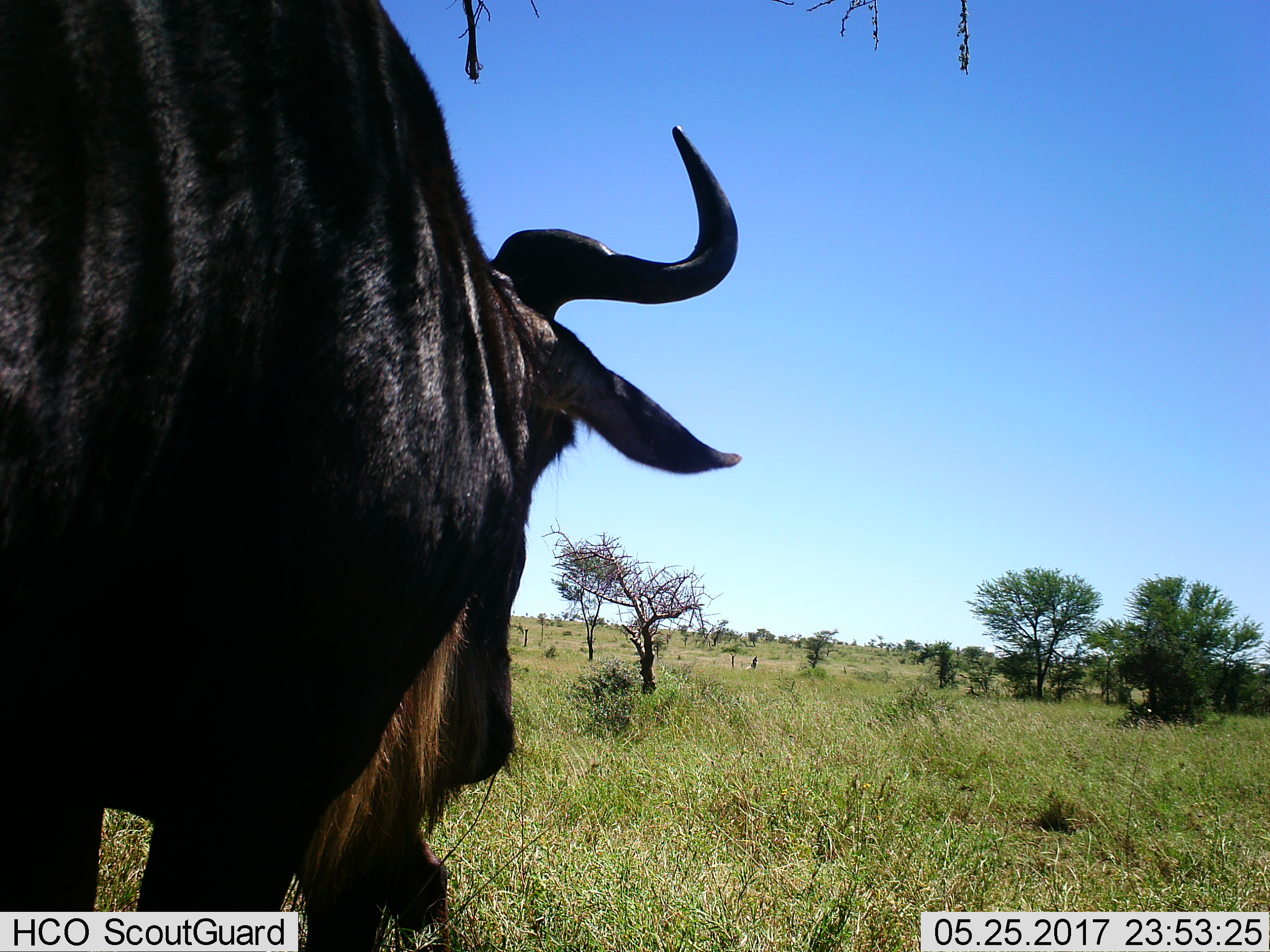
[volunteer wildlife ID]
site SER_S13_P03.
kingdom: Animalia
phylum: Chordata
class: Mammalia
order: Artiodactyla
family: Bovidae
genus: Connochaetes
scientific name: Connochaetes taurinus taurinus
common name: blue wildebeest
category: wildebeestblue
Wildebeestblue (blue wildebeest) (Connochaetes taurinus taurinus), count 1. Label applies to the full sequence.